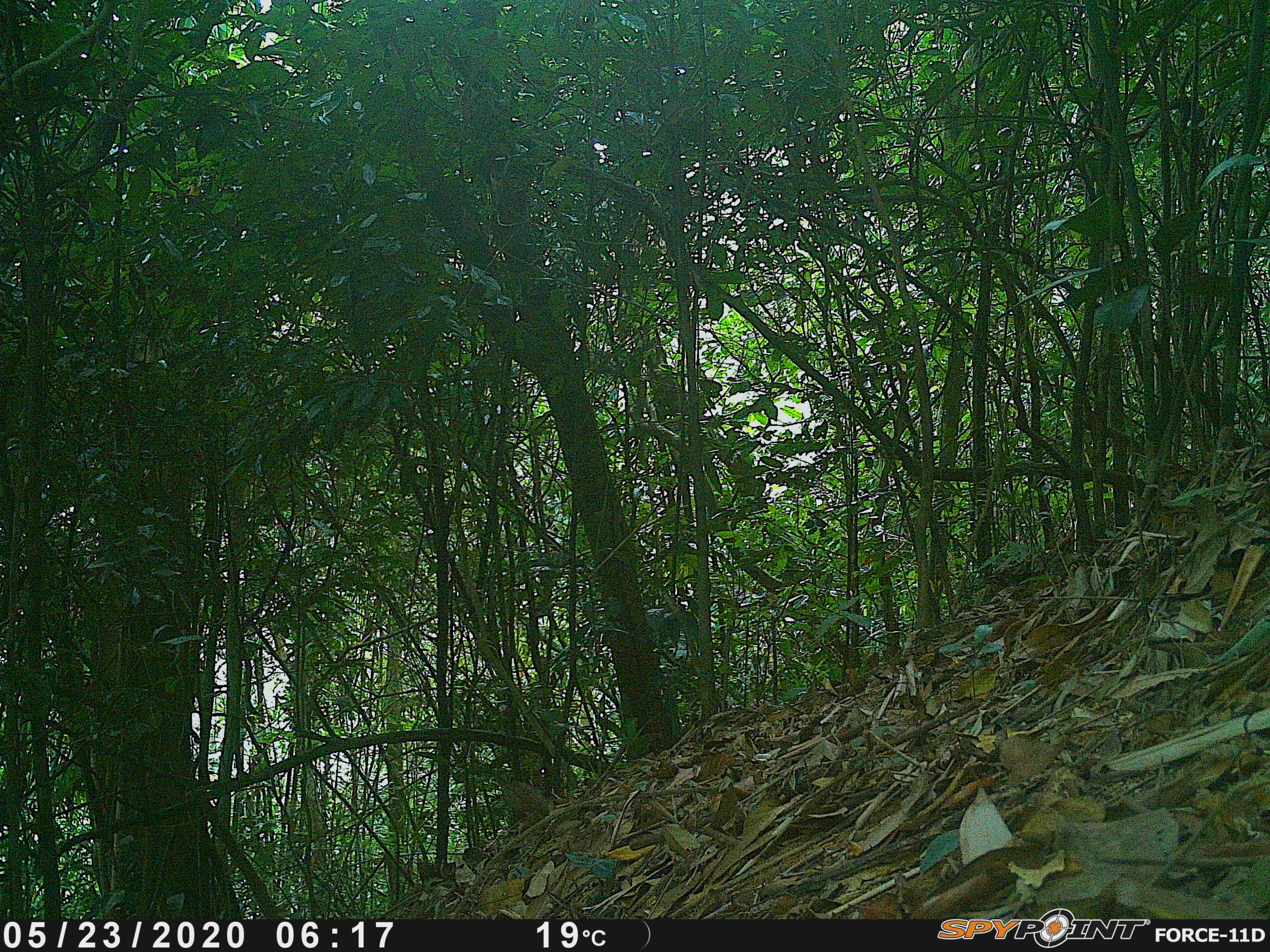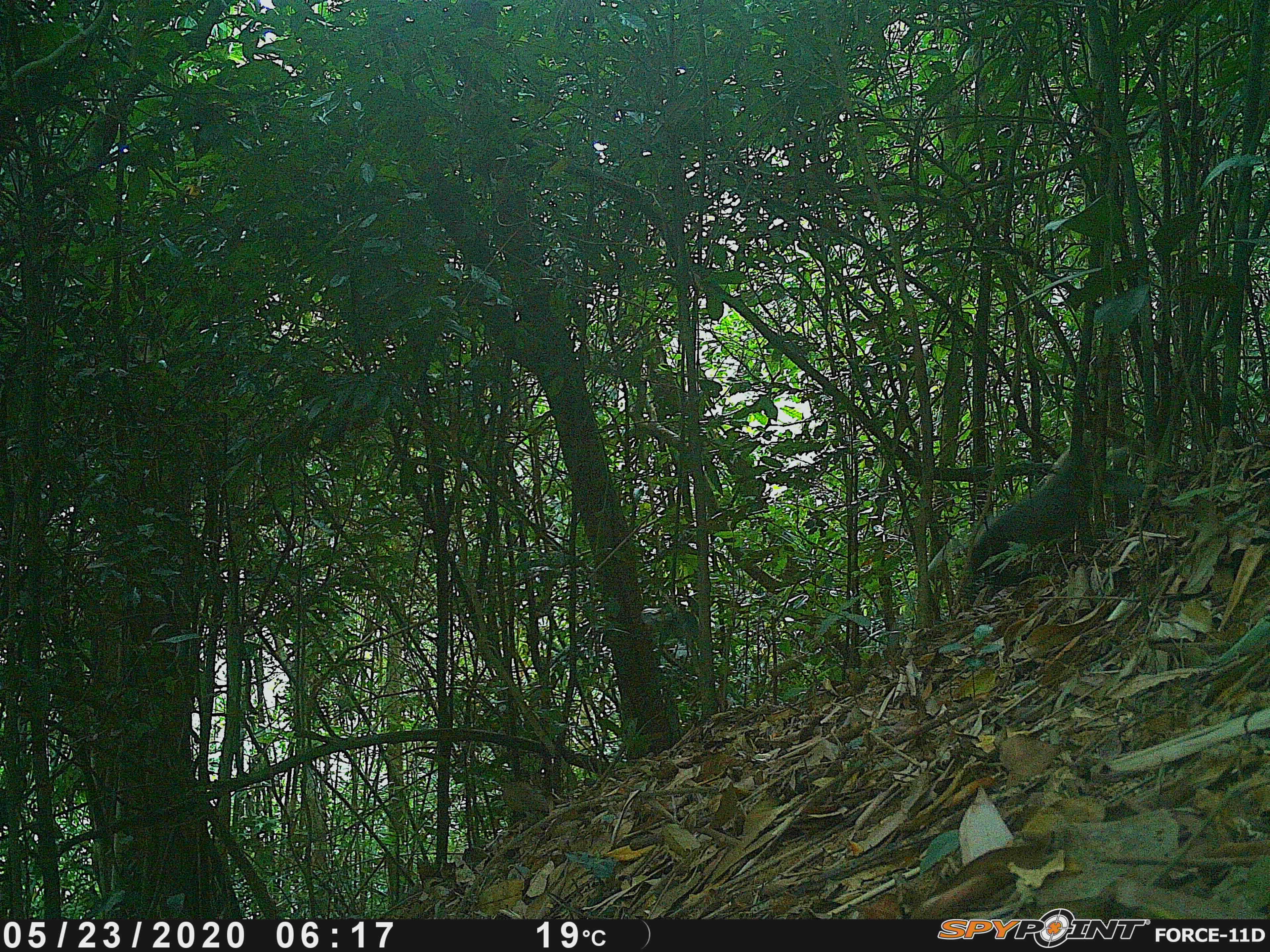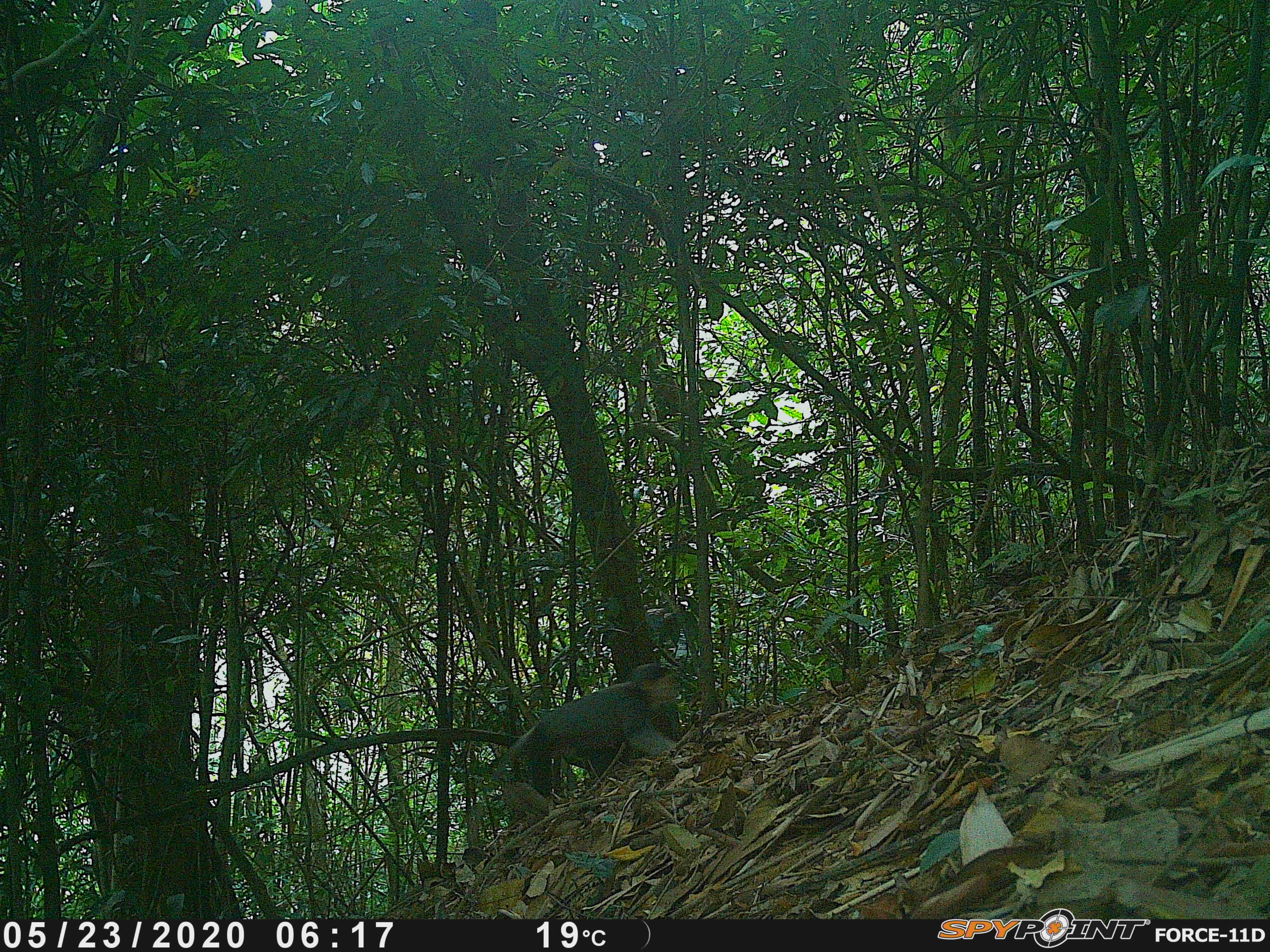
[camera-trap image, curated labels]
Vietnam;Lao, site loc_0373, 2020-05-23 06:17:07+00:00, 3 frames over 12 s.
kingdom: Animalia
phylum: Chordata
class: Mammalia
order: Primates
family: Cercopithecidae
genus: Pygathrix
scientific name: Pygathrix nemaeus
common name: red-shanked douc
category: red shanked douc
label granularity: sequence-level